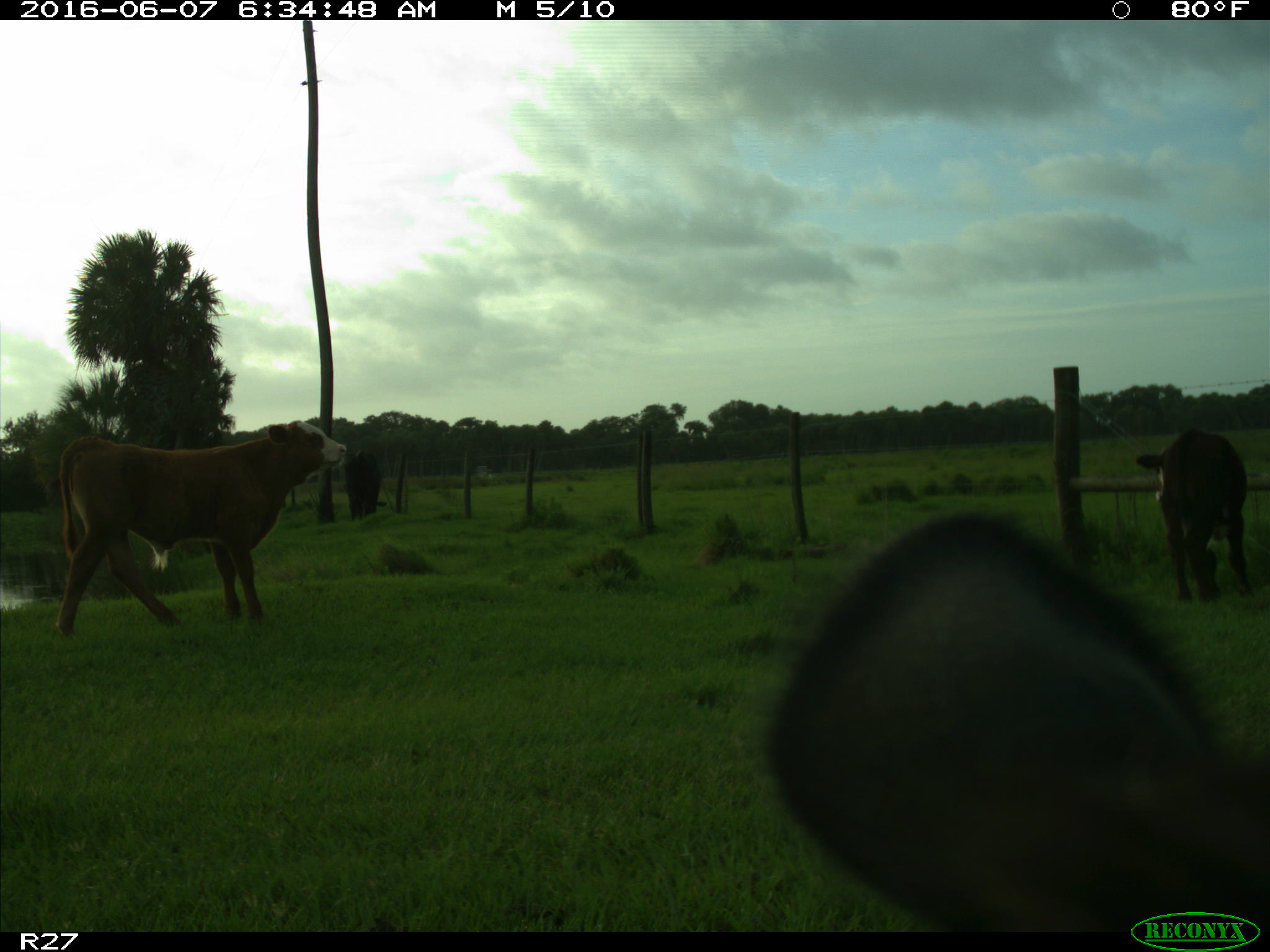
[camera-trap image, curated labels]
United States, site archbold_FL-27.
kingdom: Animalia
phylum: Chordata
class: Mammalia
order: Artiodactyla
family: Bovidae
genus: Bos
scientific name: Bos taurus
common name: domestic cow